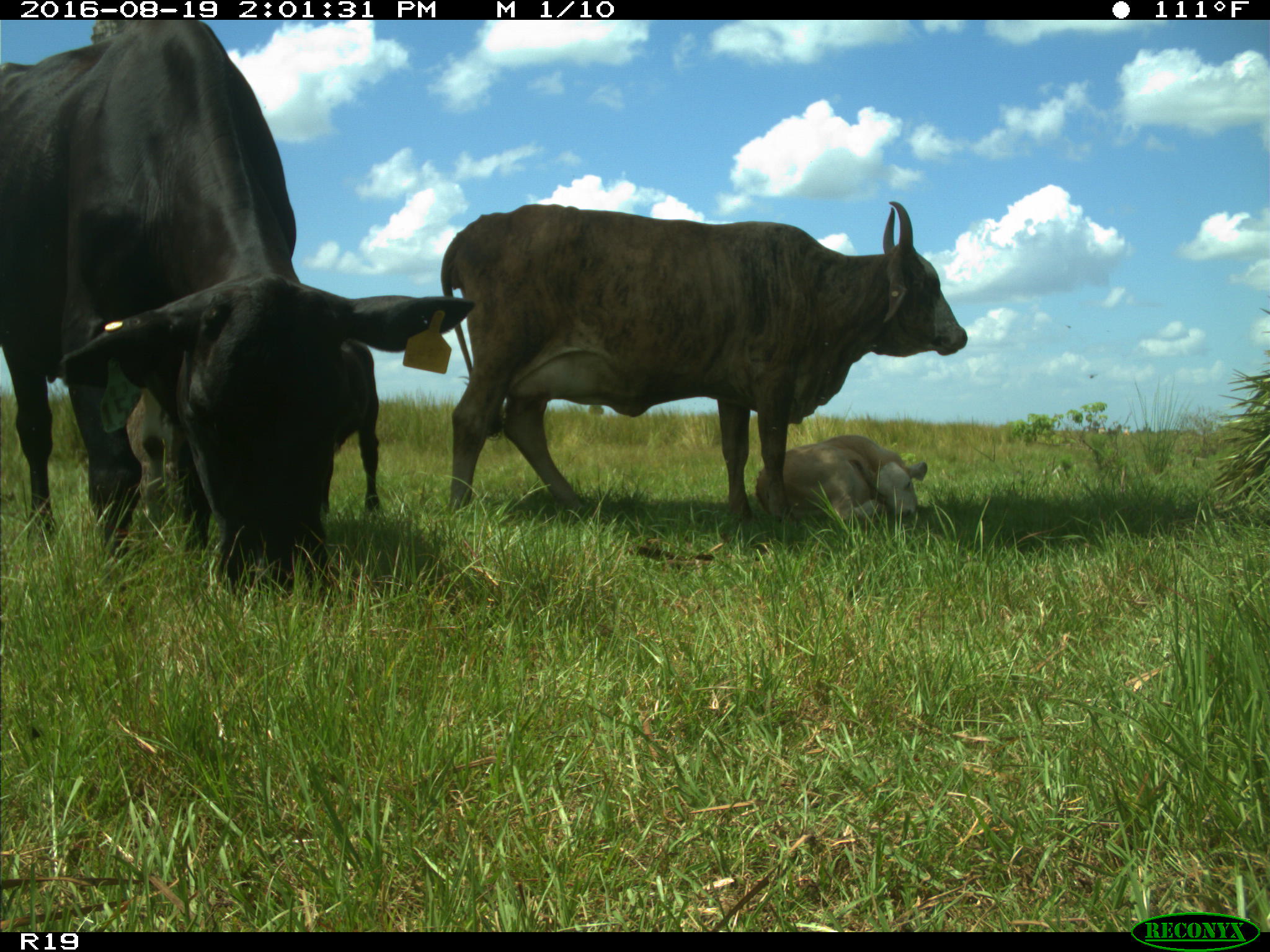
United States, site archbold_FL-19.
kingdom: Animalia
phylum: Chordata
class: Mammalia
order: Artiodactyla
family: Bovidae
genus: Bos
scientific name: Bos taurus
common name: domestic cow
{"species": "Bos taurus (domestic cow)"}